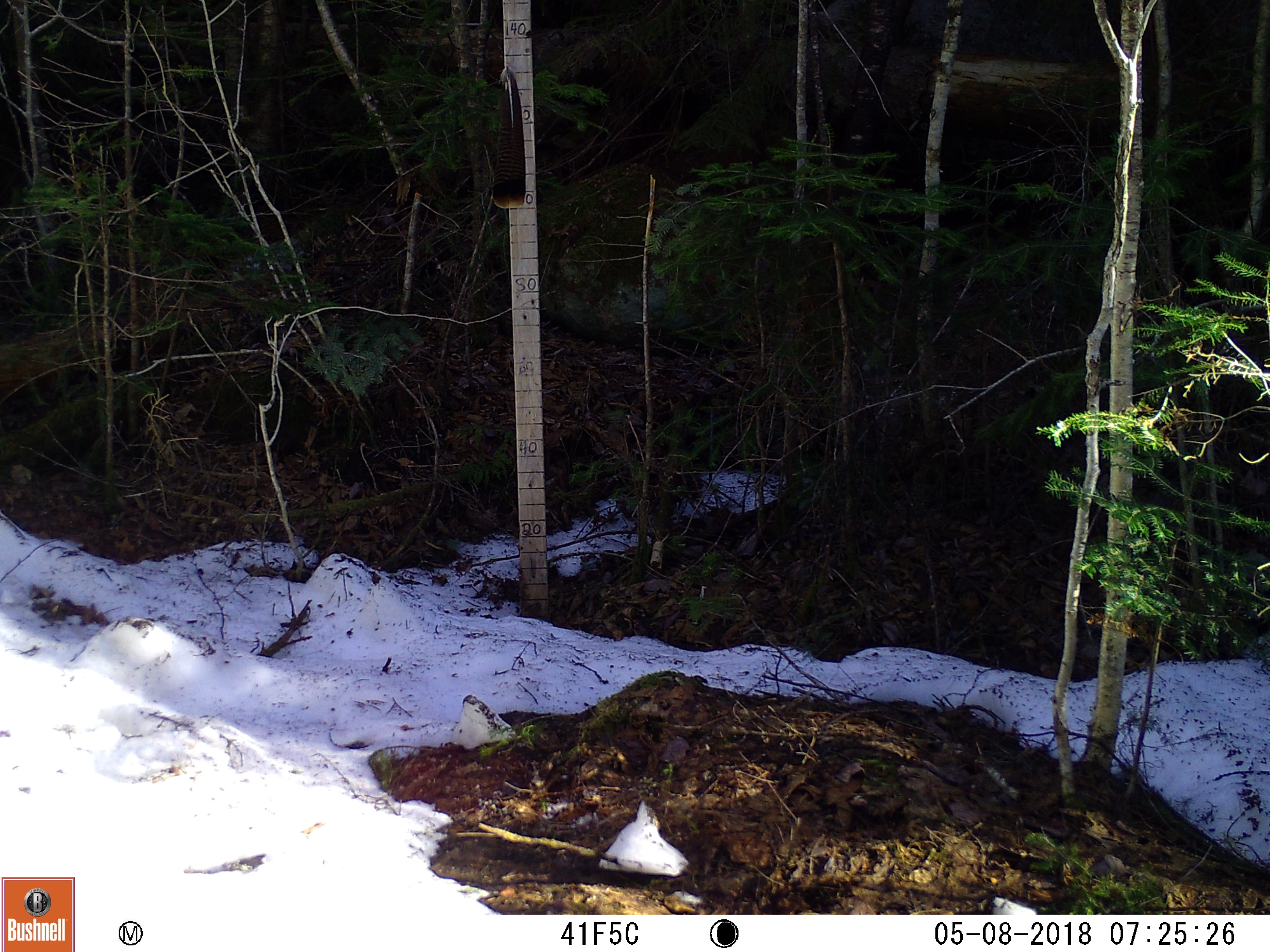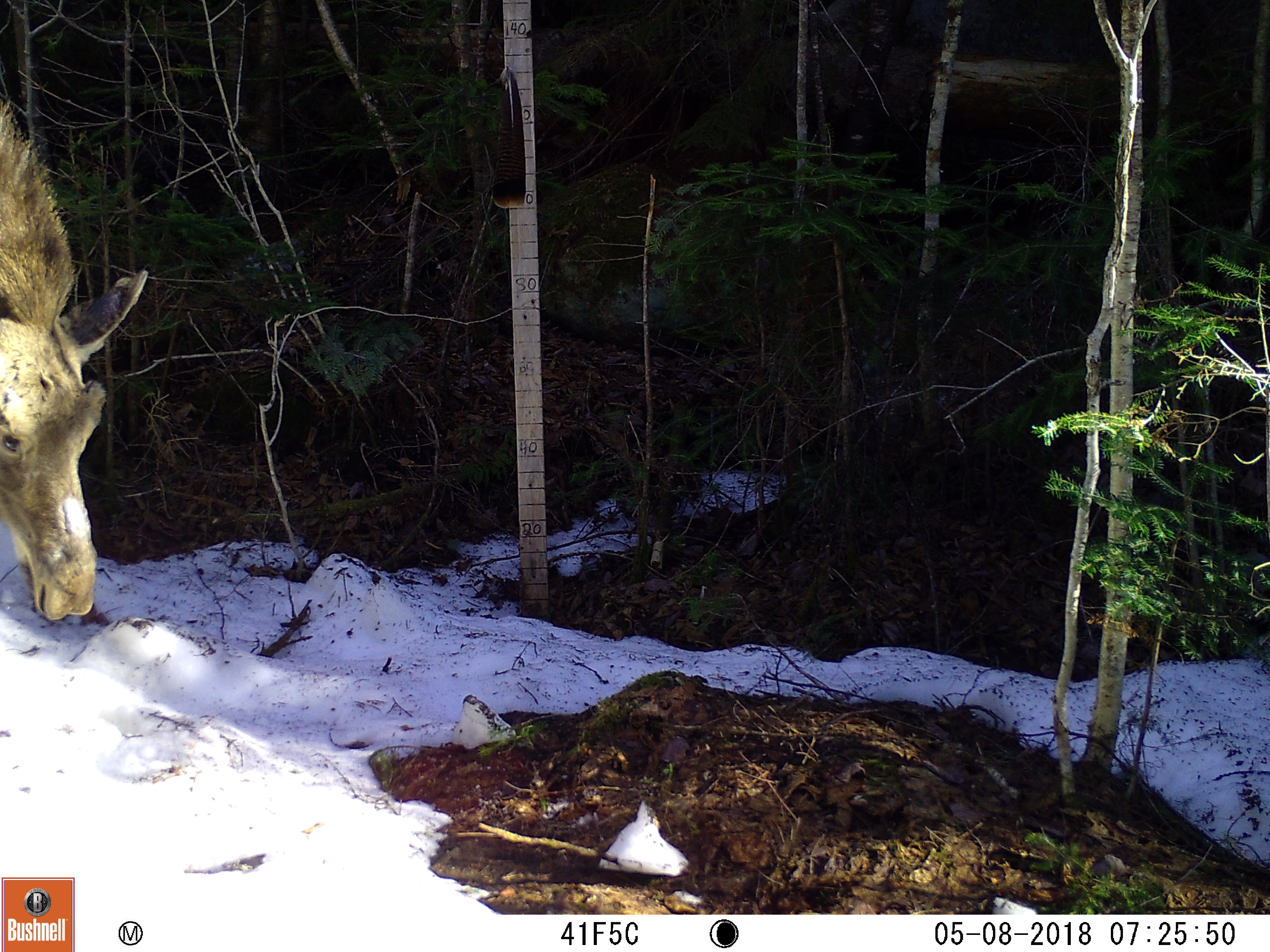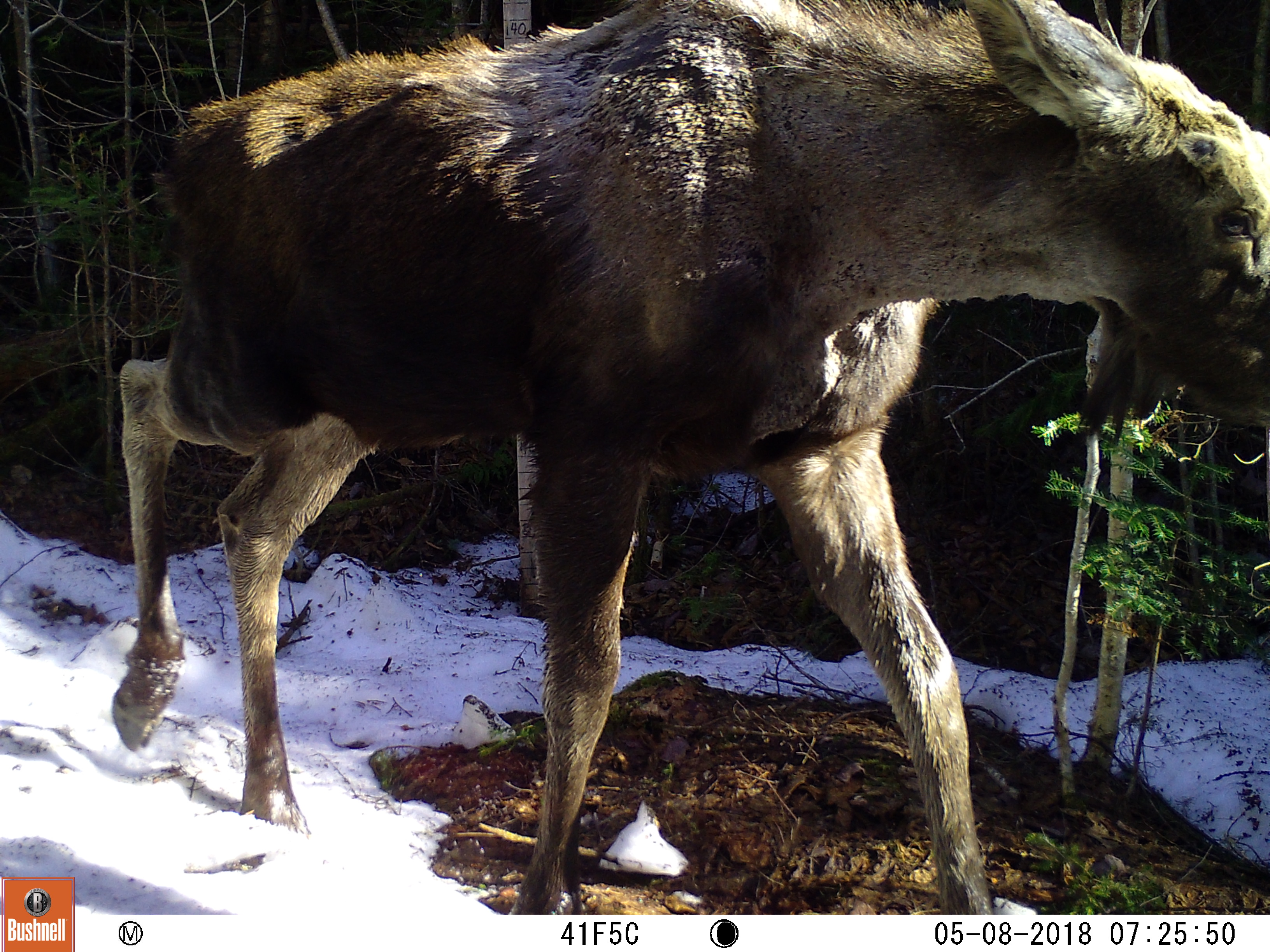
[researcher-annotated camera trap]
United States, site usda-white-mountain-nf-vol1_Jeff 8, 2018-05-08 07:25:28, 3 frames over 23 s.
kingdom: Animalia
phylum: Chordata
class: Mammalia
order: Artiodactyla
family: Cervidae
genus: Alces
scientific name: Alces alces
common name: moose